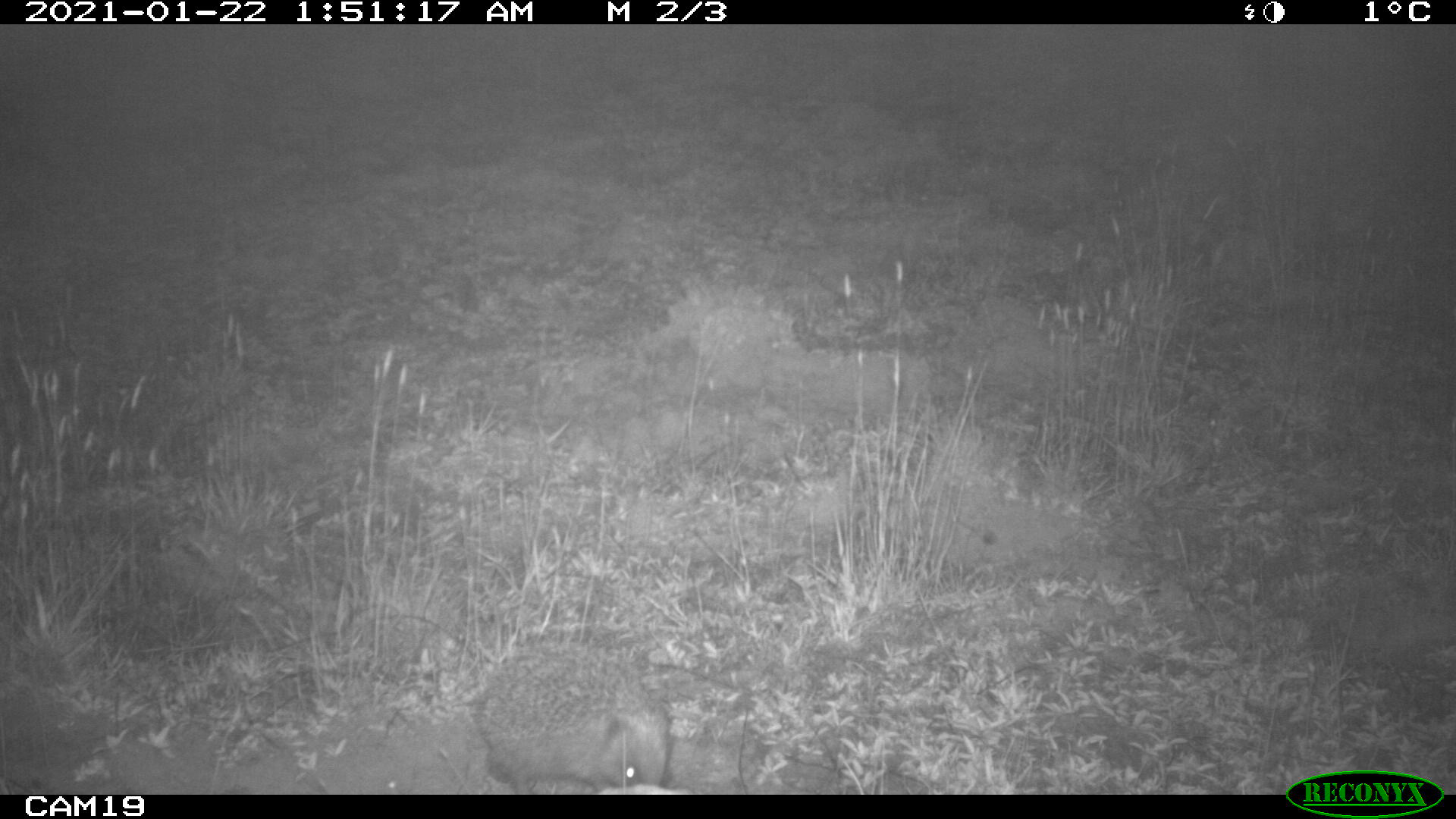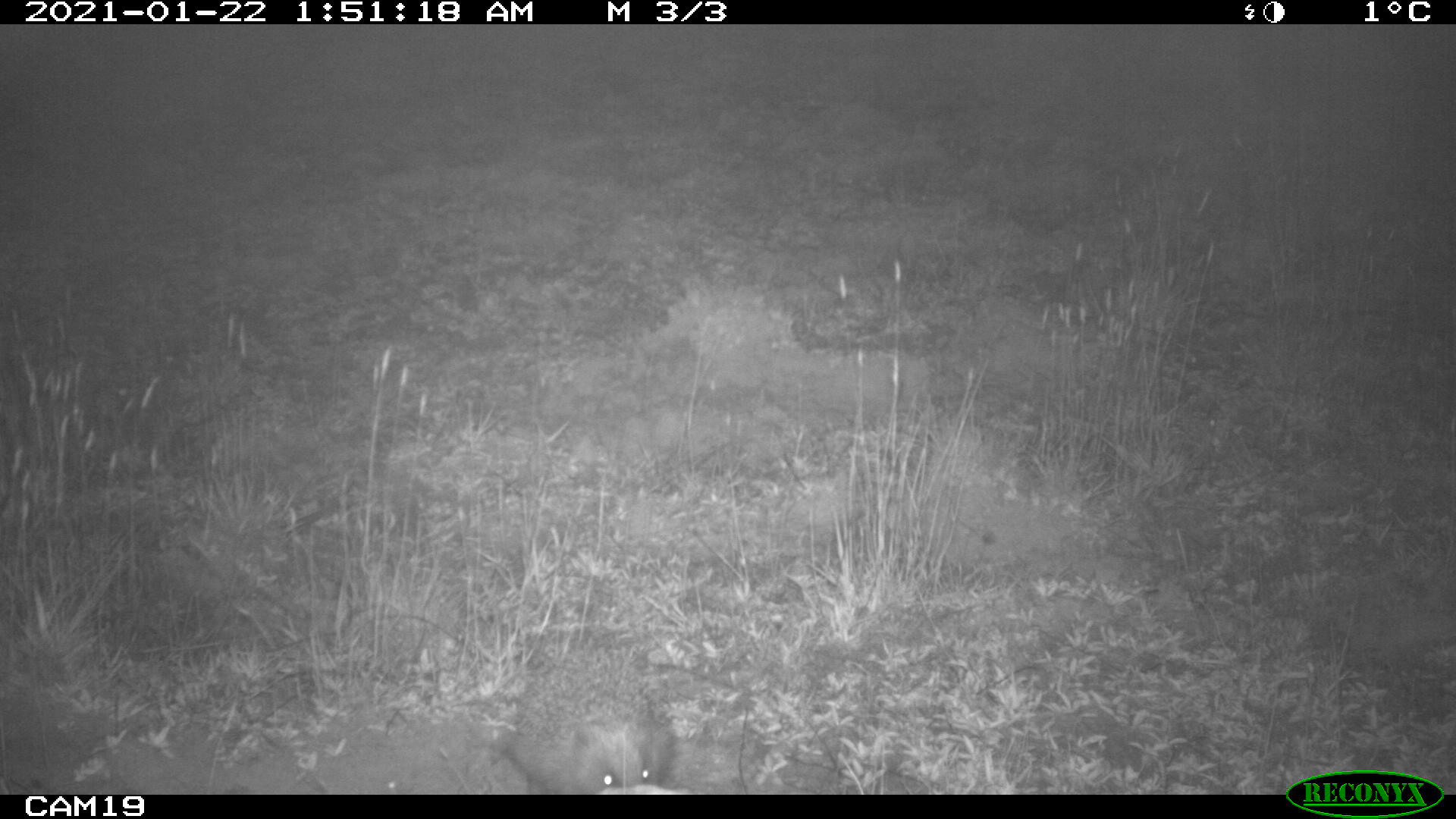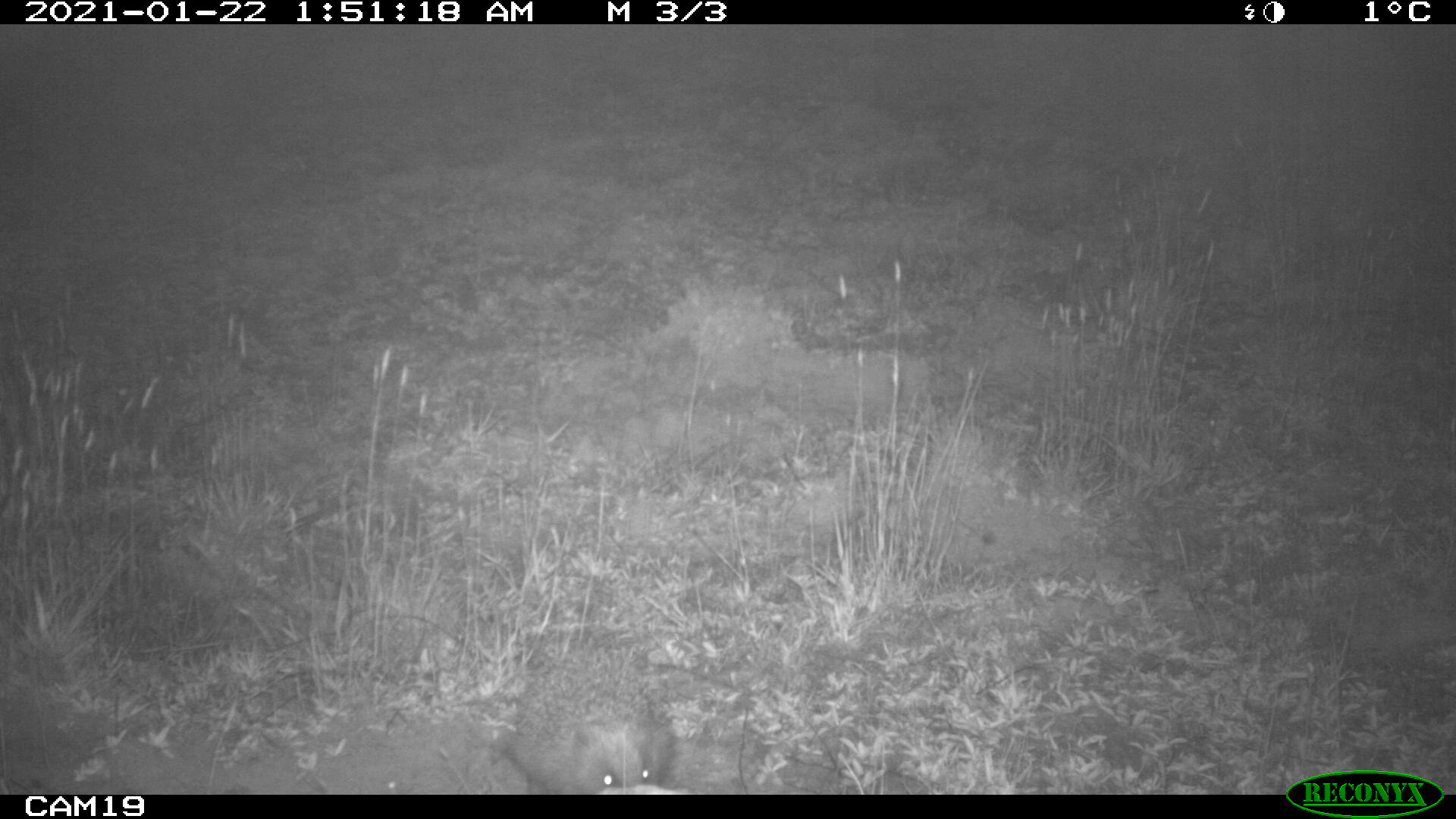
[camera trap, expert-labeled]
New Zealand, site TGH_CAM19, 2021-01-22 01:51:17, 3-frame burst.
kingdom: Animalia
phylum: Chordata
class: Mammalia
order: Eulipotyphla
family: Erinaceidae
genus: Erinaceus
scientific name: Erinaceus europaeus europaeus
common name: european hedgehog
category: hedgehog